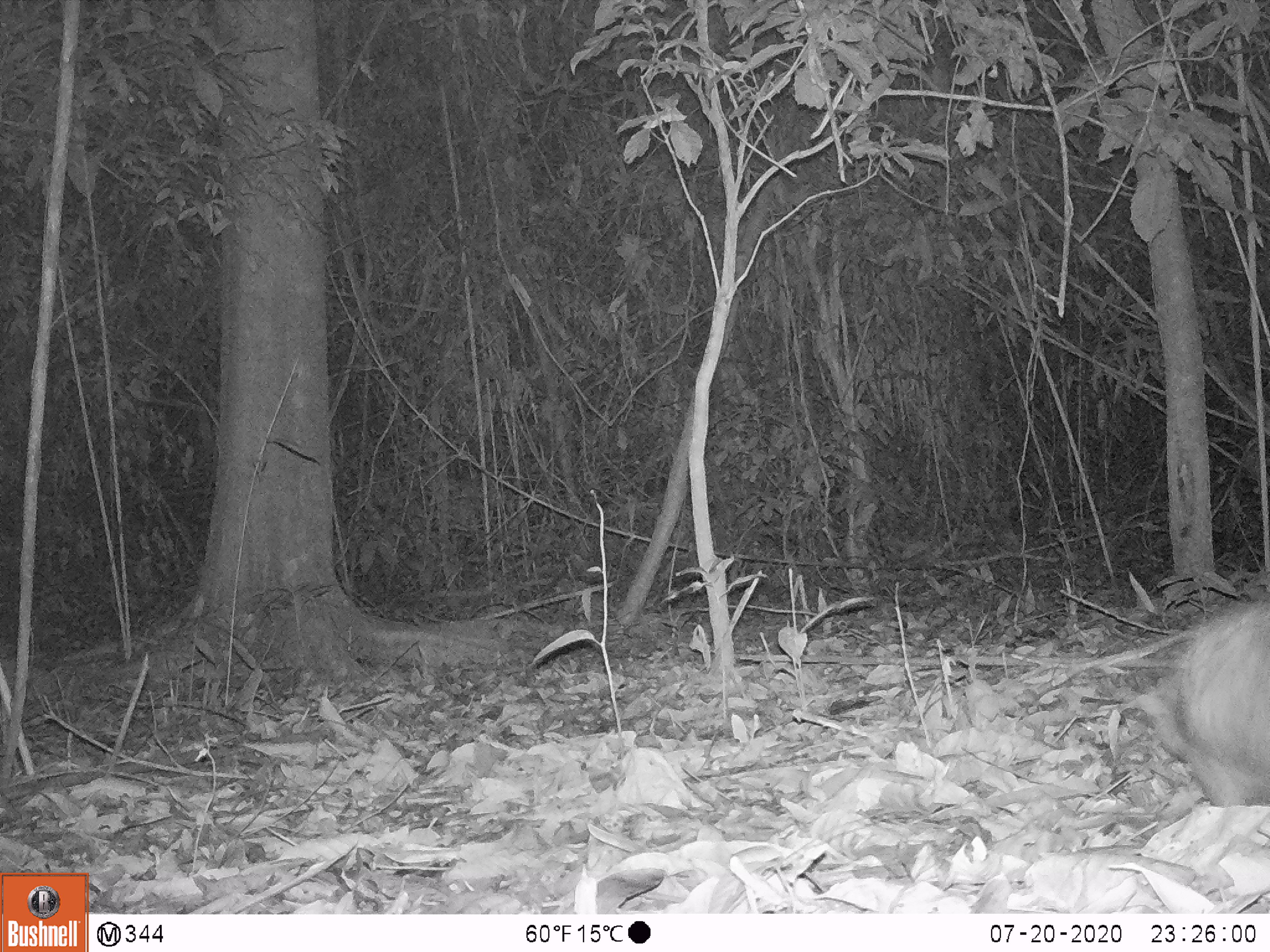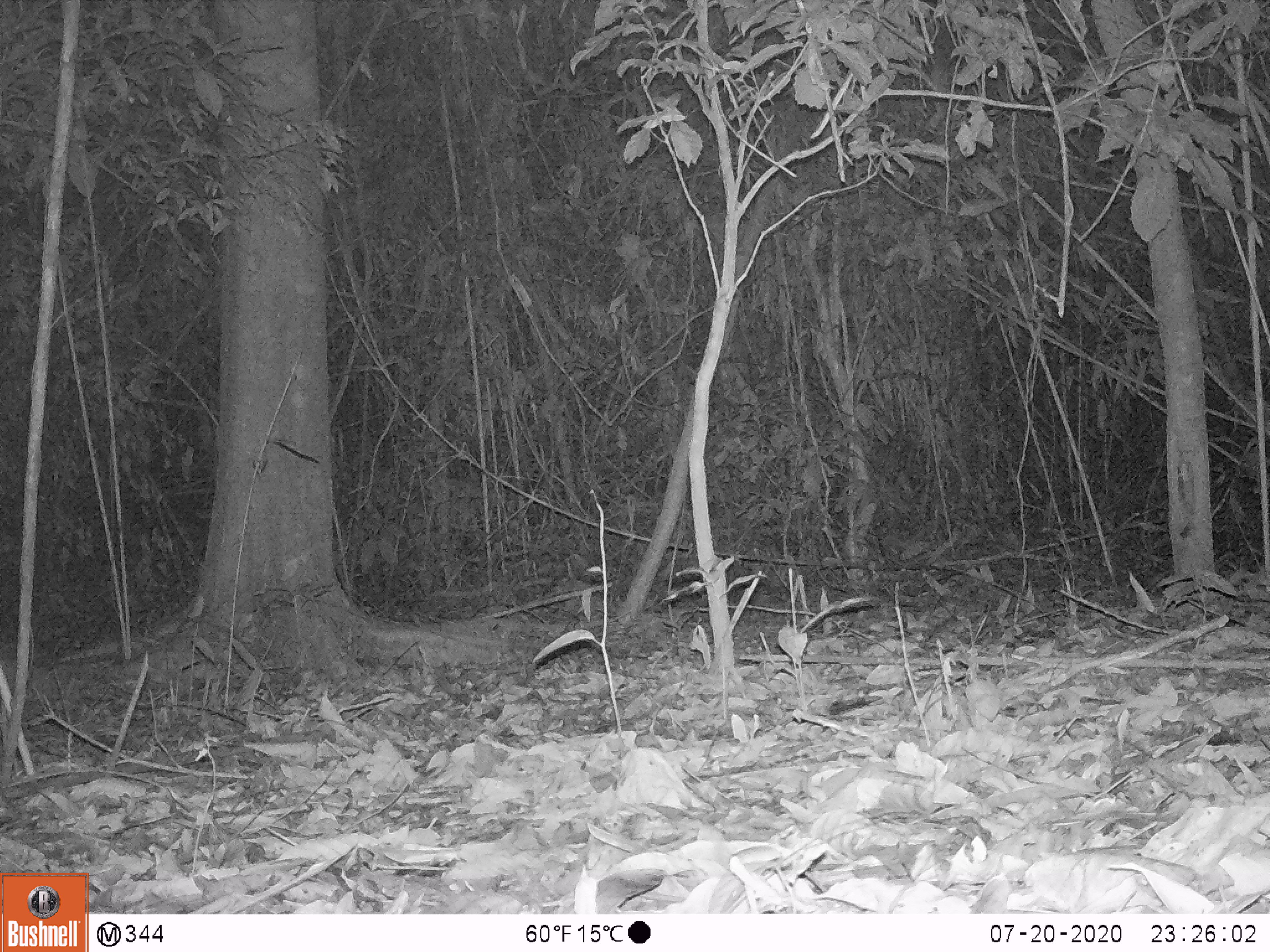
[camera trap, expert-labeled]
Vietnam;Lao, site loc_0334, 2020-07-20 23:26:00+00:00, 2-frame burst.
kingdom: Animalia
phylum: Chordata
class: Mammalia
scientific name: Mammalia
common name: mammal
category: unidentified small mammal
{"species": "unidentified small mammal (mammal) (Mammalia)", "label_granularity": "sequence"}